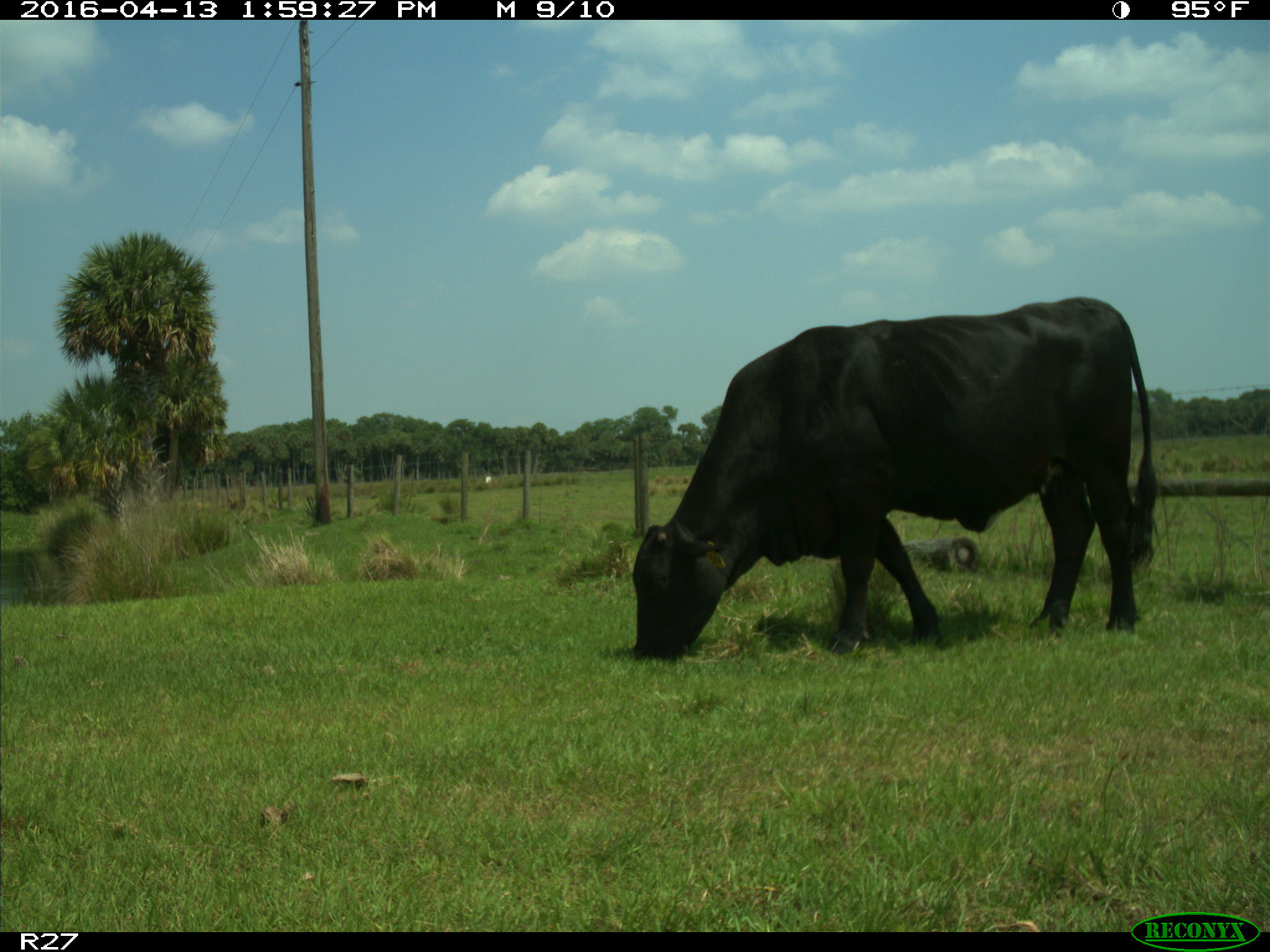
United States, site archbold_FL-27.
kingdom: Animalia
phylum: Chordata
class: Mammalia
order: Artiodactyla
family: Bovidae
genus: Bos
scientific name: Bos taurus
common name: domestic cow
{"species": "Bos taurus (domestic cow)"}